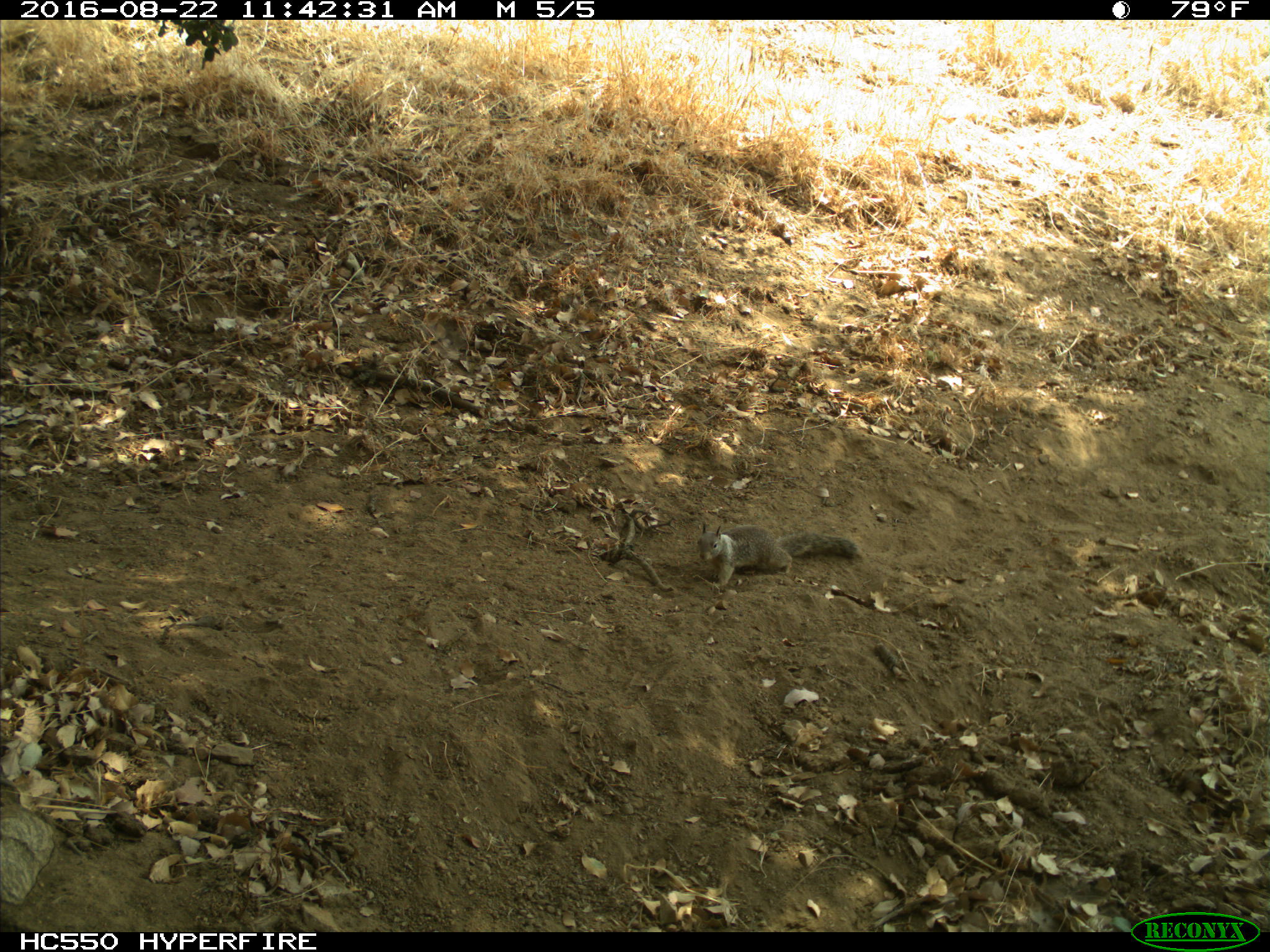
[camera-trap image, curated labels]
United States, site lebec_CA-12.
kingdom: Animalia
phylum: Chordata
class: Mammalia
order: Rodentia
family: Sciuridae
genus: Otospermophilus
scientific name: Otospermophilus beecheyi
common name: california ground squirrel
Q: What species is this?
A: Otospermophilus beecheyi (california ground squirrel).